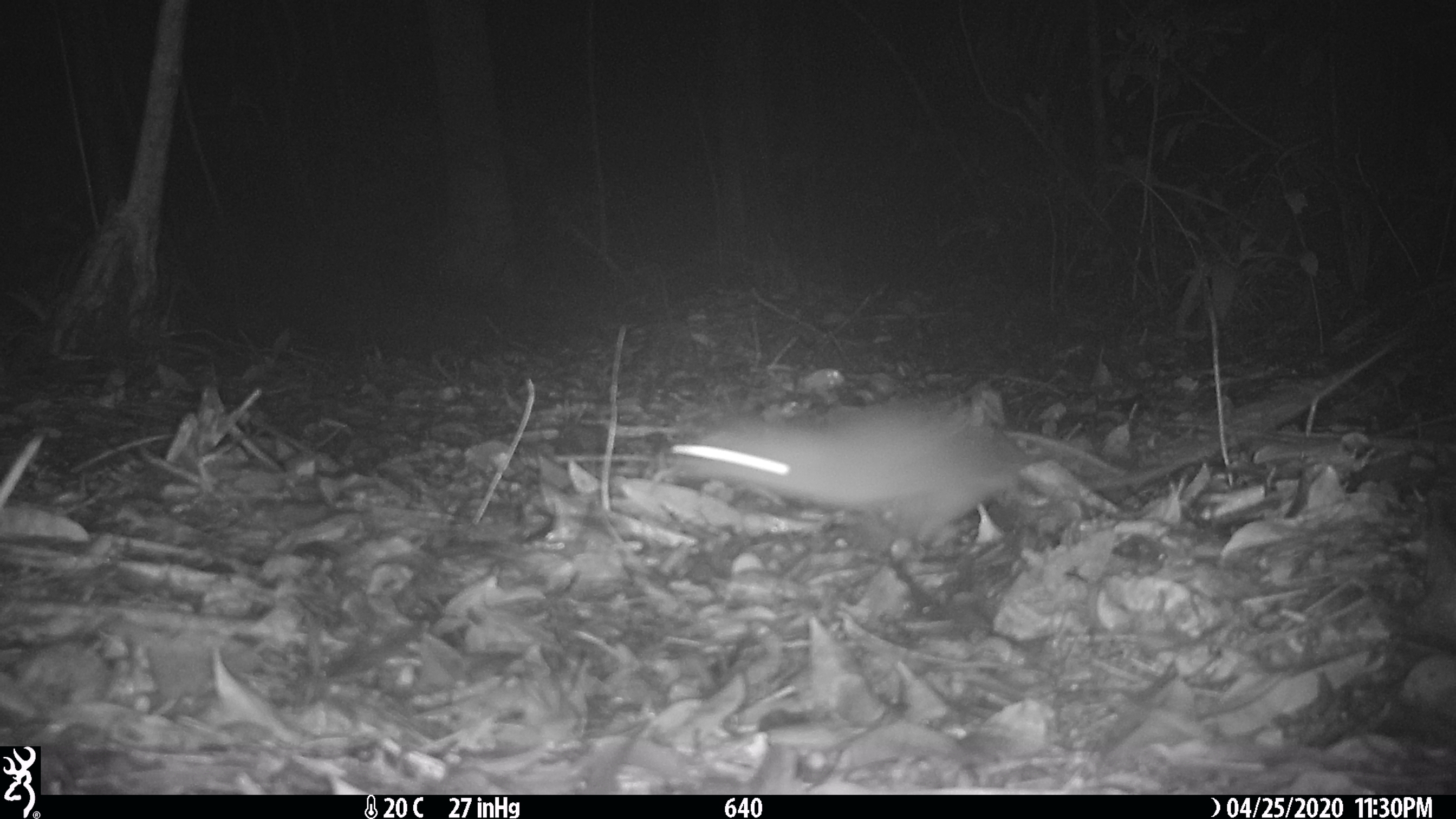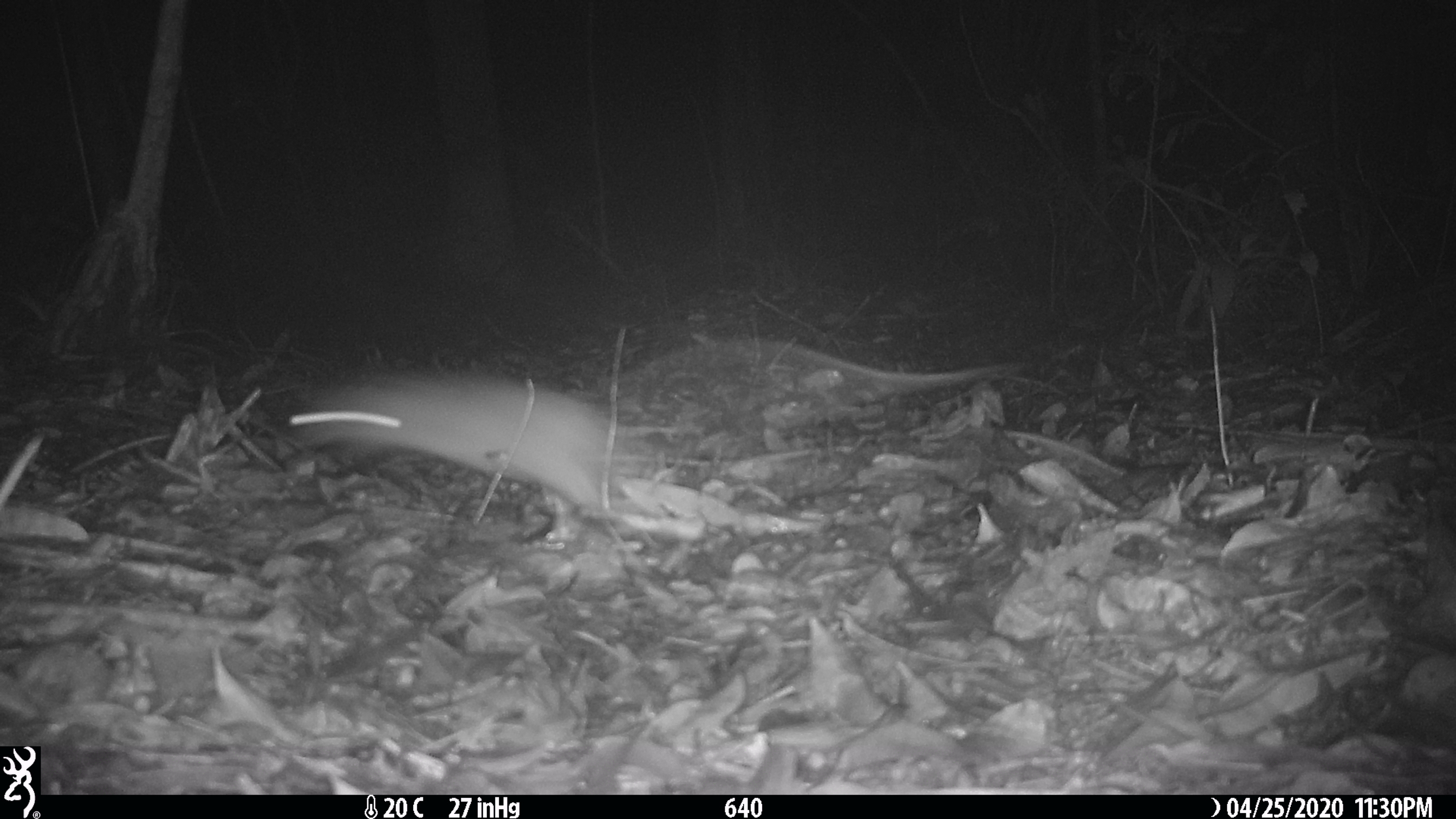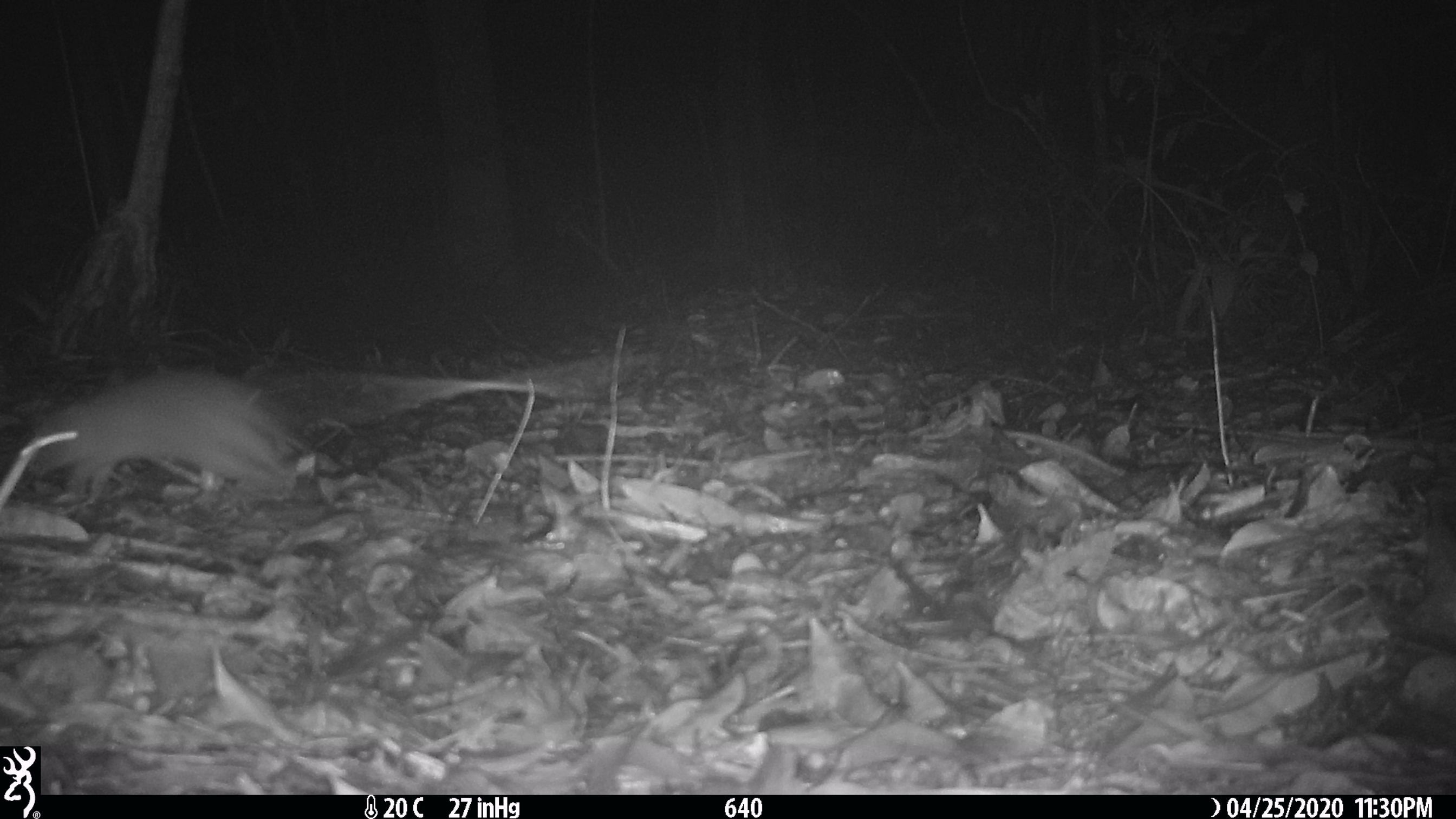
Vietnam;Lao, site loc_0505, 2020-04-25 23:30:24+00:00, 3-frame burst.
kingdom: Animalia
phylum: Chordata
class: Mammalia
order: Rodentia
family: Muridae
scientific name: Muridae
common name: old-world mice and rats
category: unidentified murid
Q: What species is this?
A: Unidentified murid (old-world mice and rats) (Muridae).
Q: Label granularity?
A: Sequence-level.